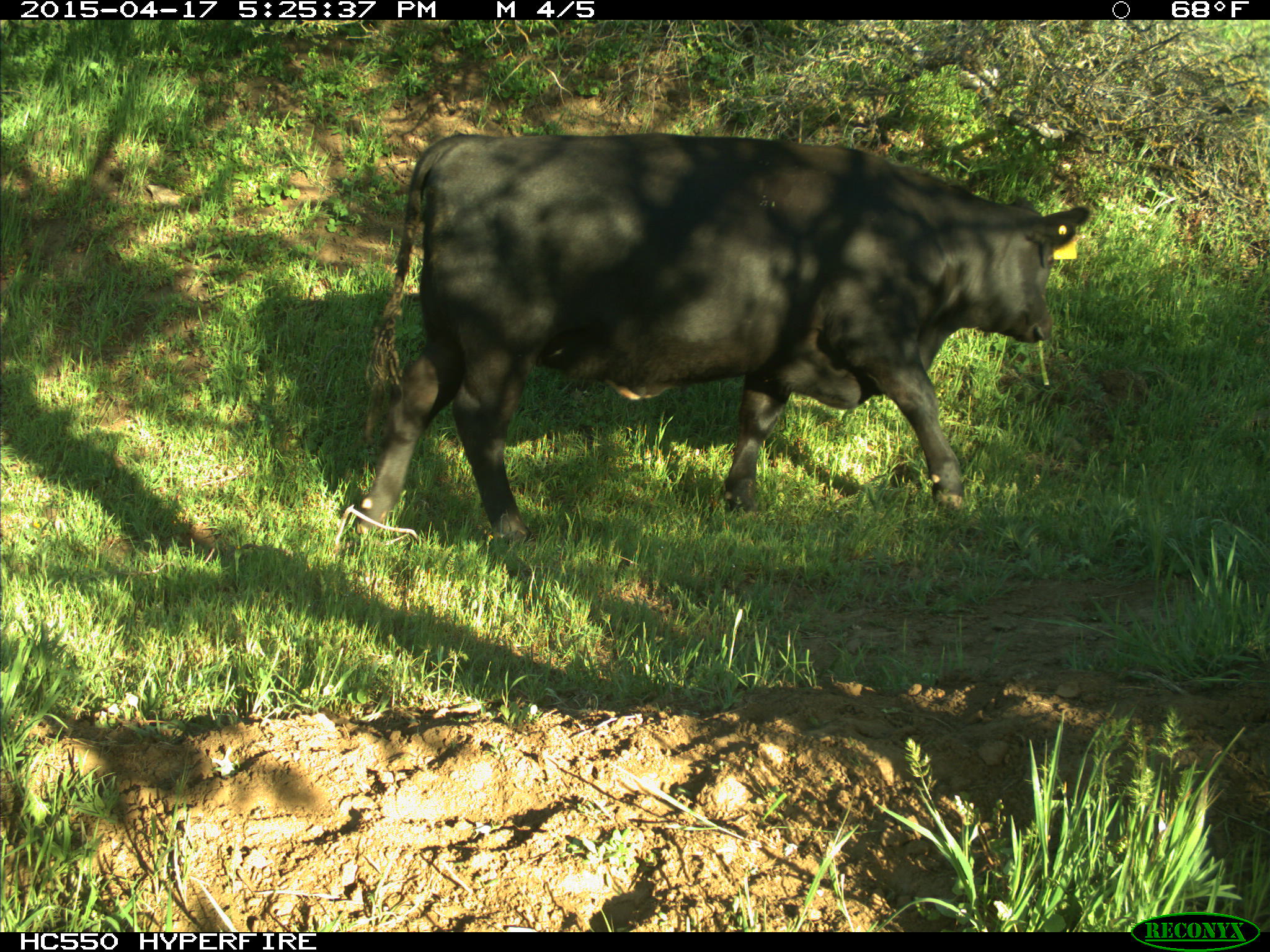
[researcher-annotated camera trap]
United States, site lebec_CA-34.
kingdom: Animalia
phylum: Chordata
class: Mammalia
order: Artiodactyla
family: Bovidae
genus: Bos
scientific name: Bos taurus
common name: domestic cow